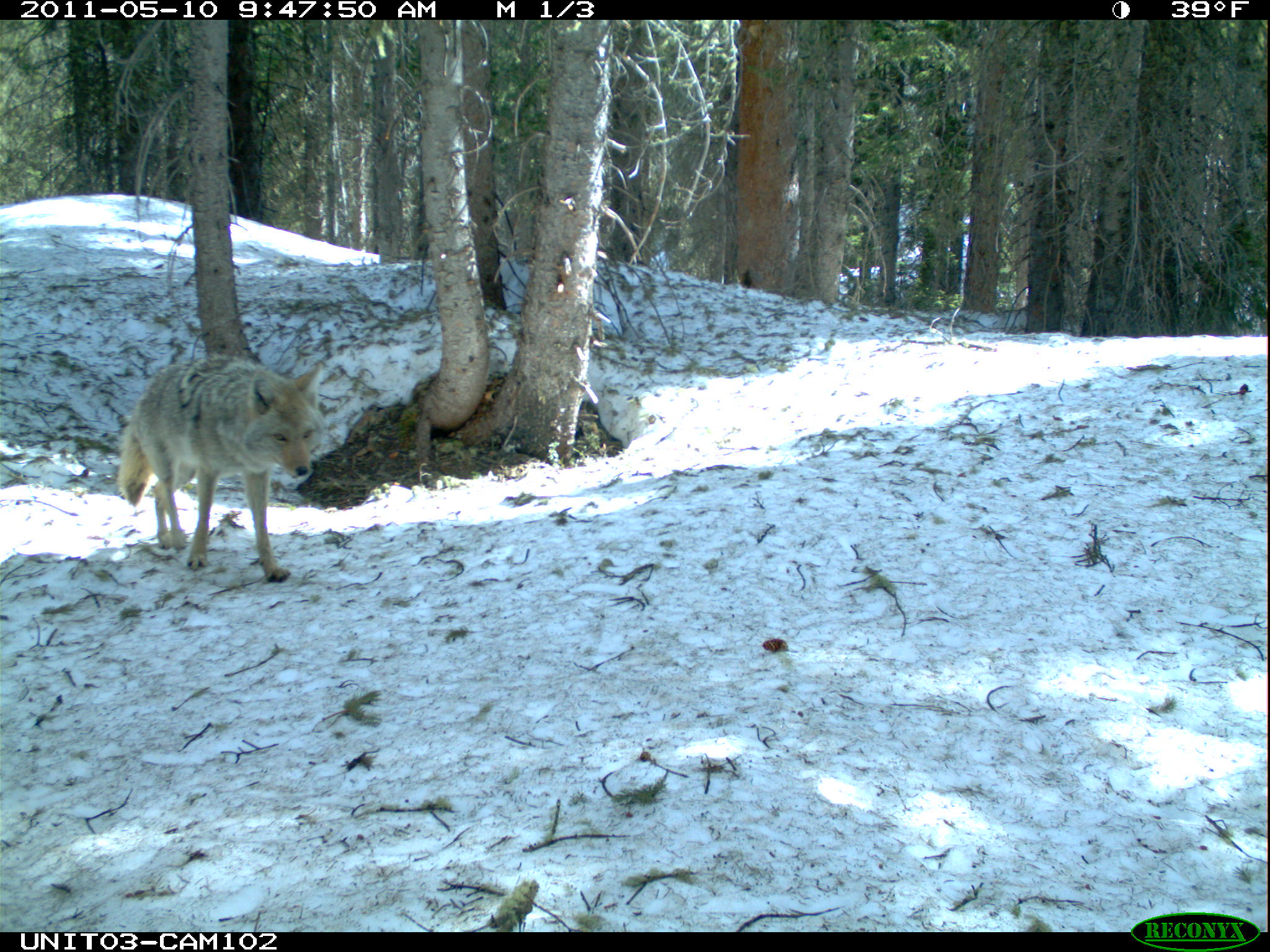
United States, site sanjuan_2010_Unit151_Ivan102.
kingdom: Animalia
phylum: Chordata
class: Mammalia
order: Carnivora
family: Canidae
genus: Canis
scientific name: Canis latrans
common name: coyote